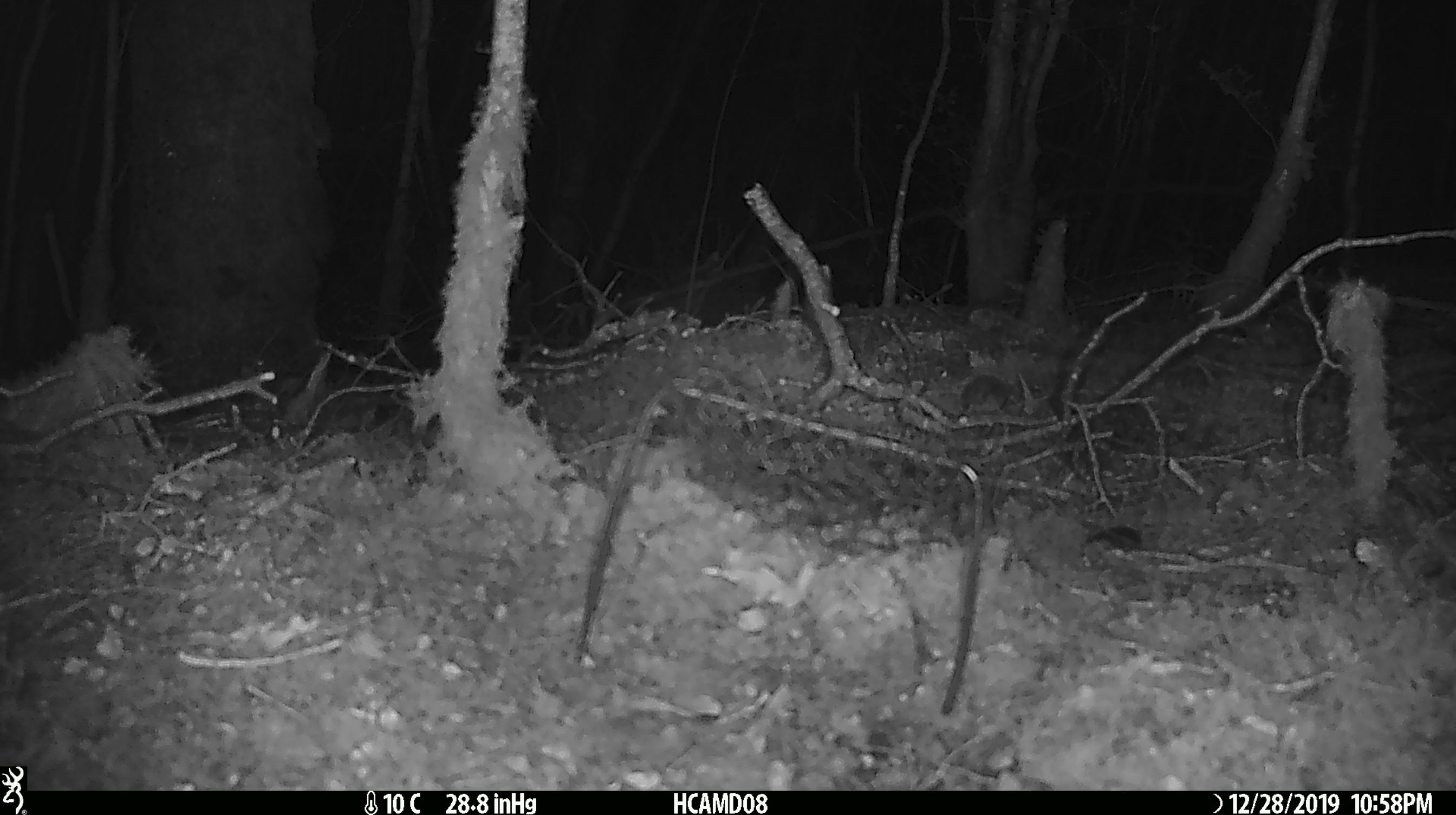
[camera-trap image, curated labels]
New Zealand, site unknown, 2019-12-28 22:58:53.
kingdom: Animalia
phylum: Chordata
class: Mammalia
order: Rodentia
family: Muridae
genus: Mus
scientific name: Mus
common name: mouse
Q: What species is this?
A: Mouse (Mus).